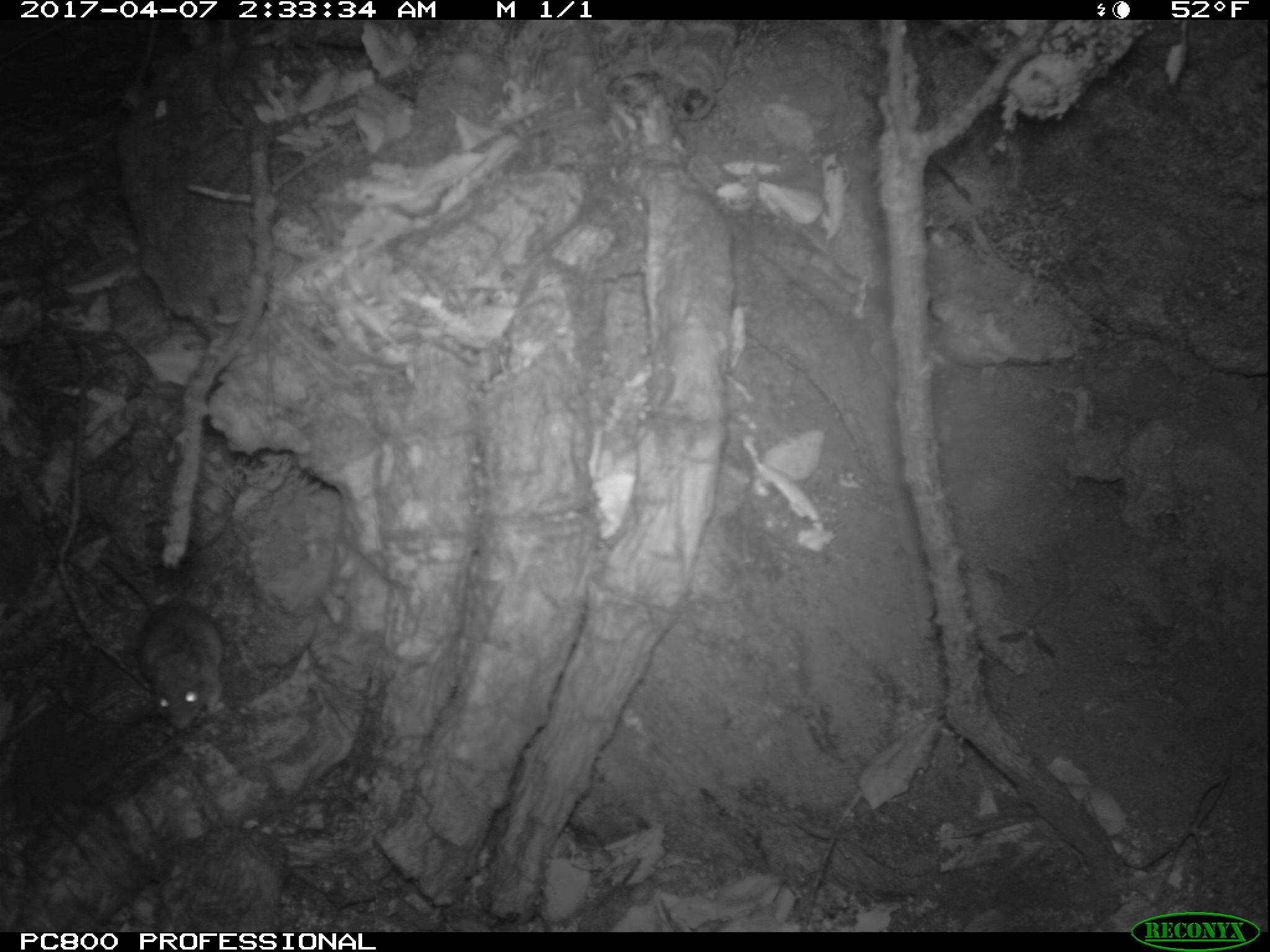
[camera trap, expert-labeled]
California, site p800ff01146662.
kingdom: Animalia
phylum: Chordata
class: Mammalia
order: Rodentia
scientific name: Rodentia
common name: rodent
Rodent (Rodentia).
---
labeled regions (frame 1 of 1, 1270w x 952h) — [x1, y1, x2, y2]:
rodent: [102, 554, 224, 731]